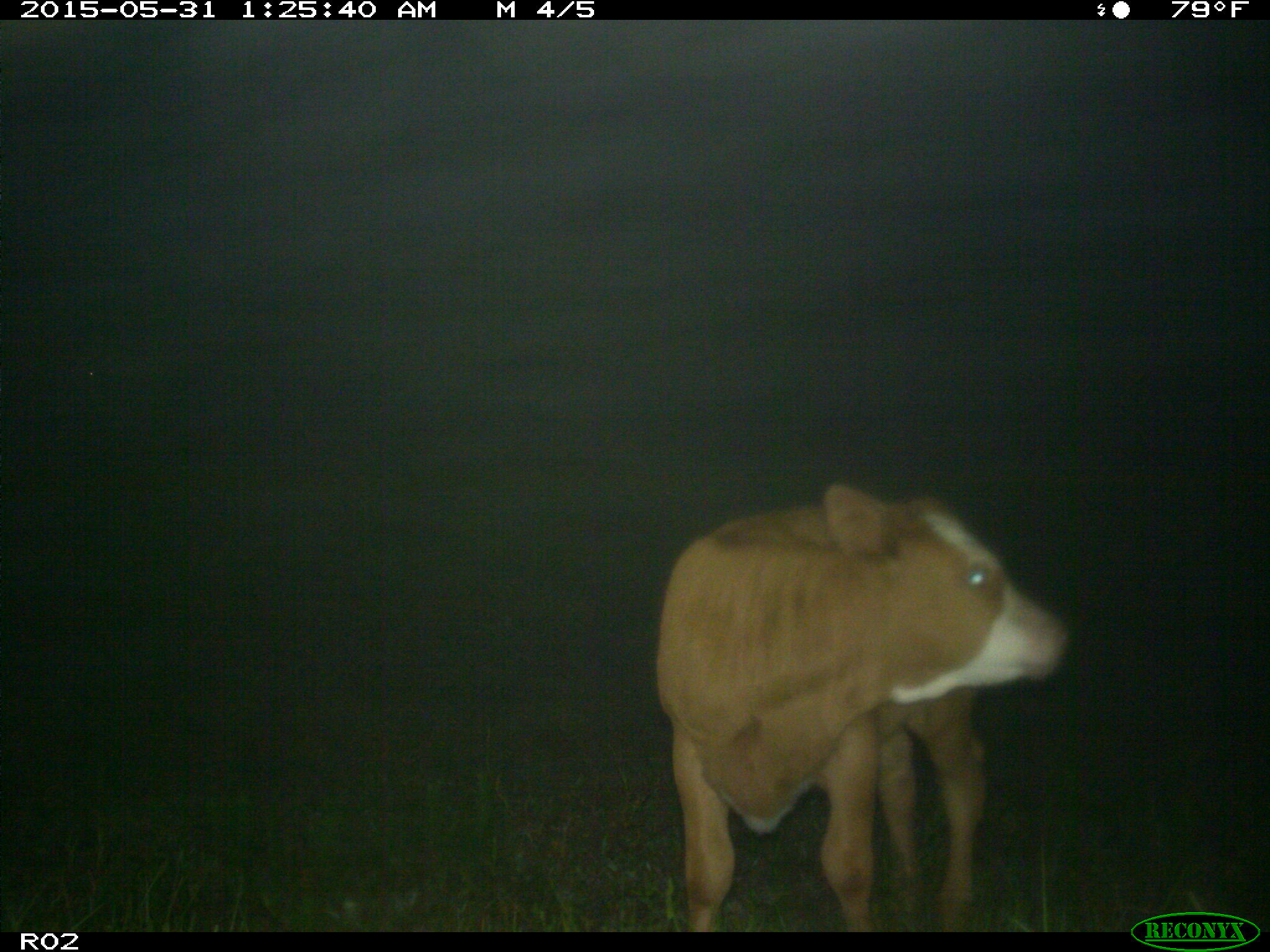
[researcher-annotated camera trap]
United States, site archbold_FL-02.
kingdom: Animalia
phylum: Chordata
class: Mammalia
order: Artiodactyla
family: Bovidae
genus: Bos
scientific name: Bos taurus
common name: domestic cow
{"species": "Bos taurus (domestic cow)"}